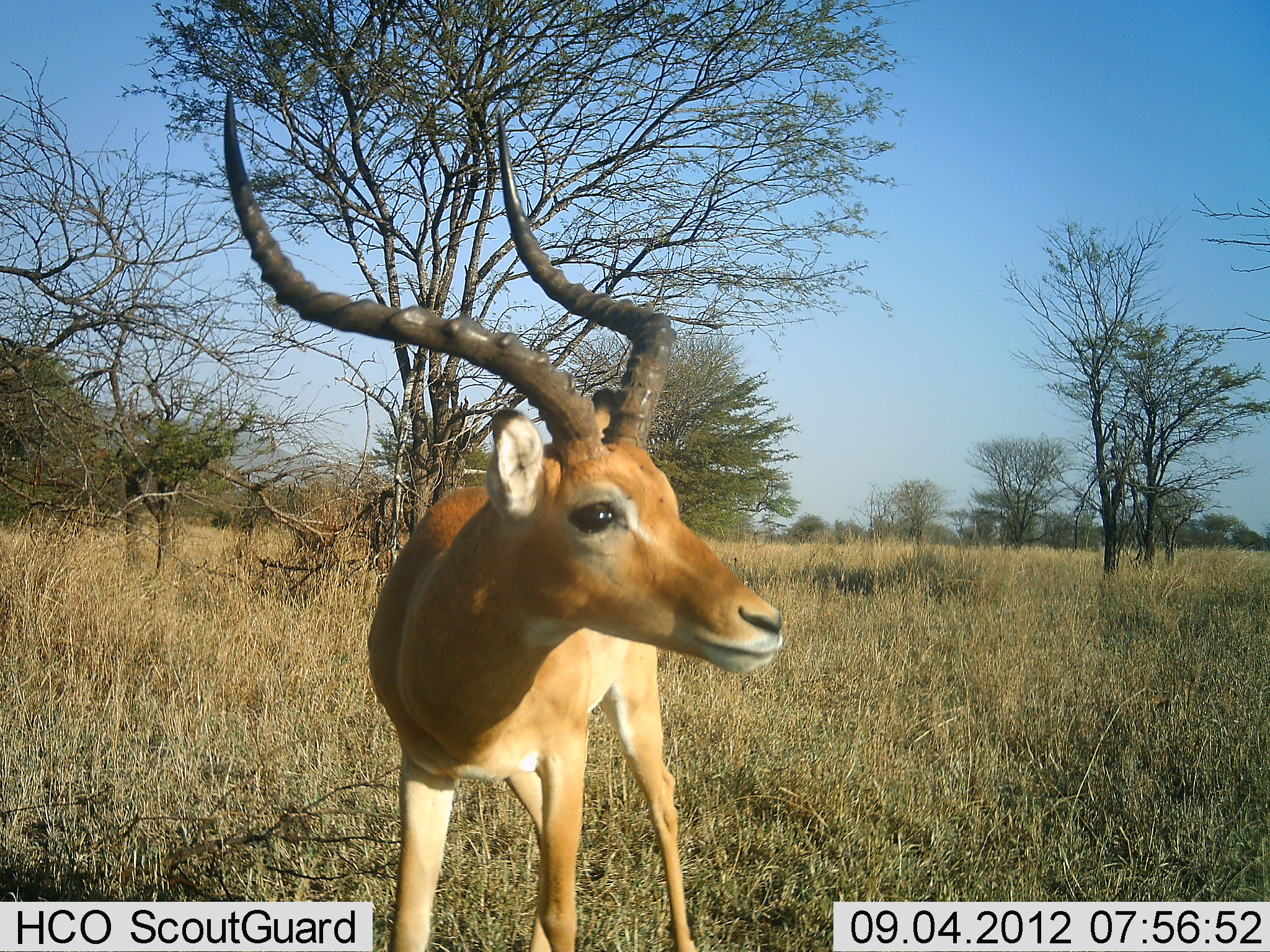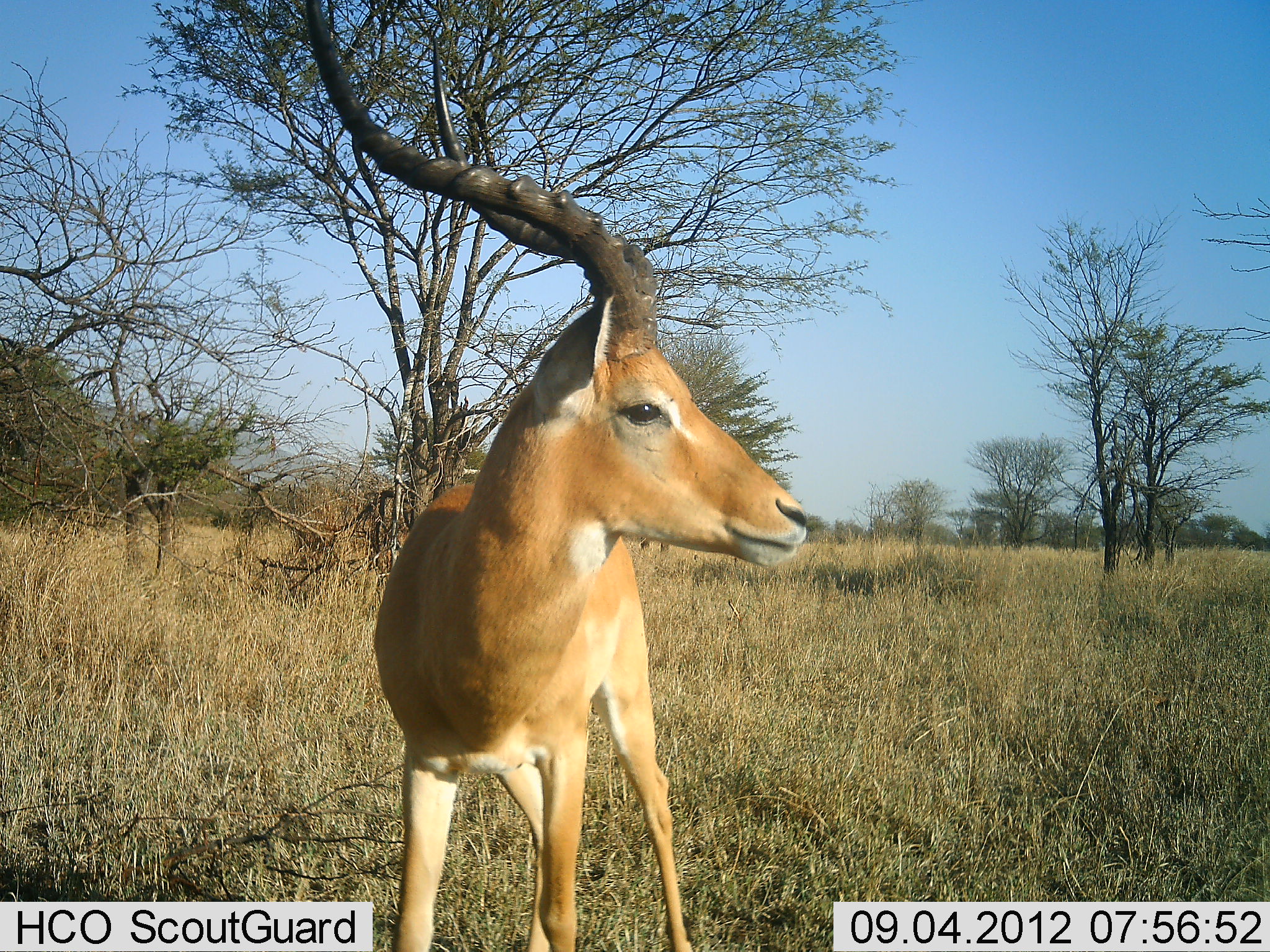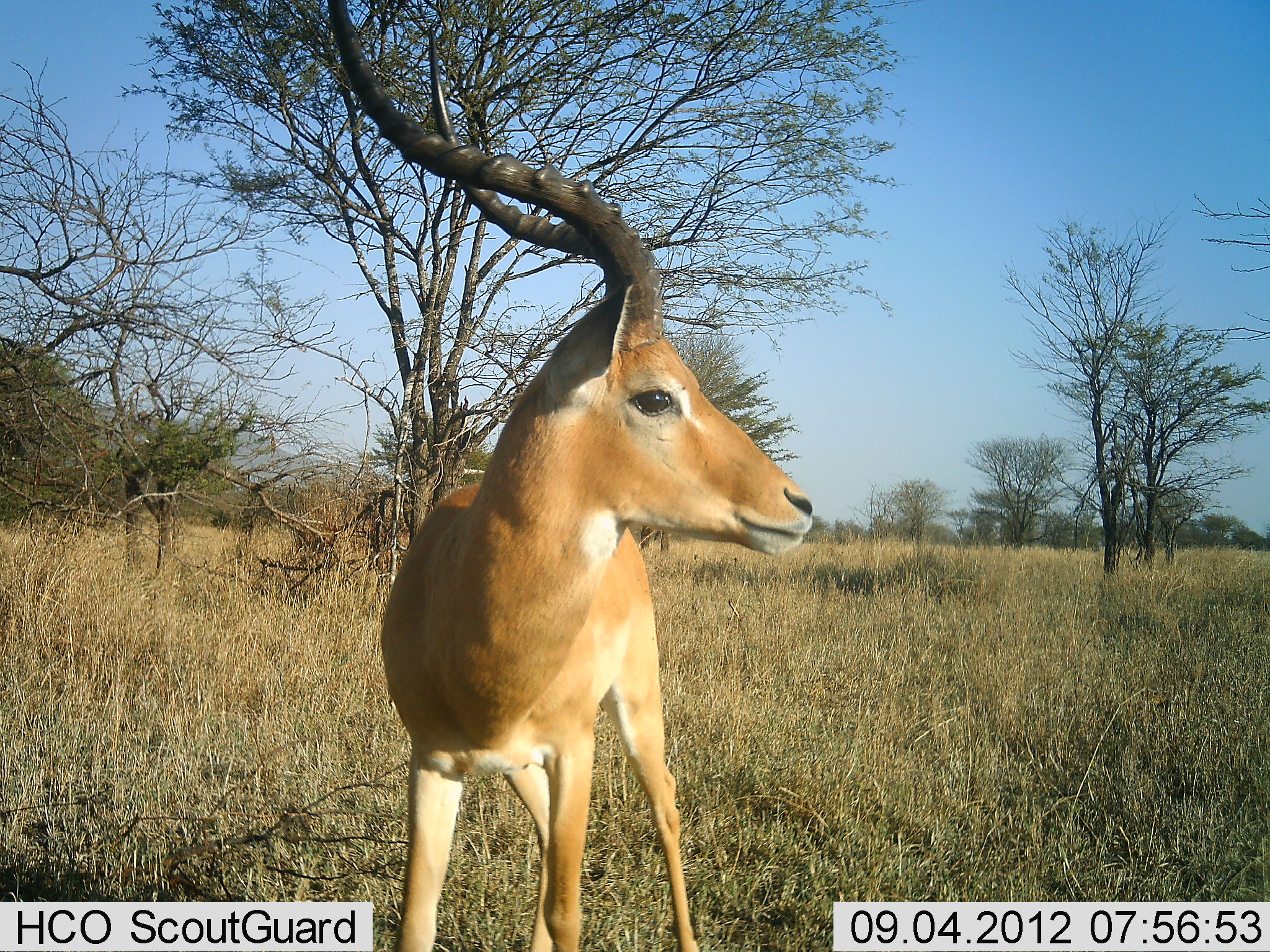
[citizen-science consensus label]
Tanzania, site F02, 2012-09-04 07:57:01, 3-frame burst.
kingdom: Animalia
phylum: Chordata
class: Mammalia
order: Artiodactyla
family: Bovidae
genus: Aepyceros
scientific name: Aepyceros melampus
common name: impala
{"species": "impala (Aepyceros melampus)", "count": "1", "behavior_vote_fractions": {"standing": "100%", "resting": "0%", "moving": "0%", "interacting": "0%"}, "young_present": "0%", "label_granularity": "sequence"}